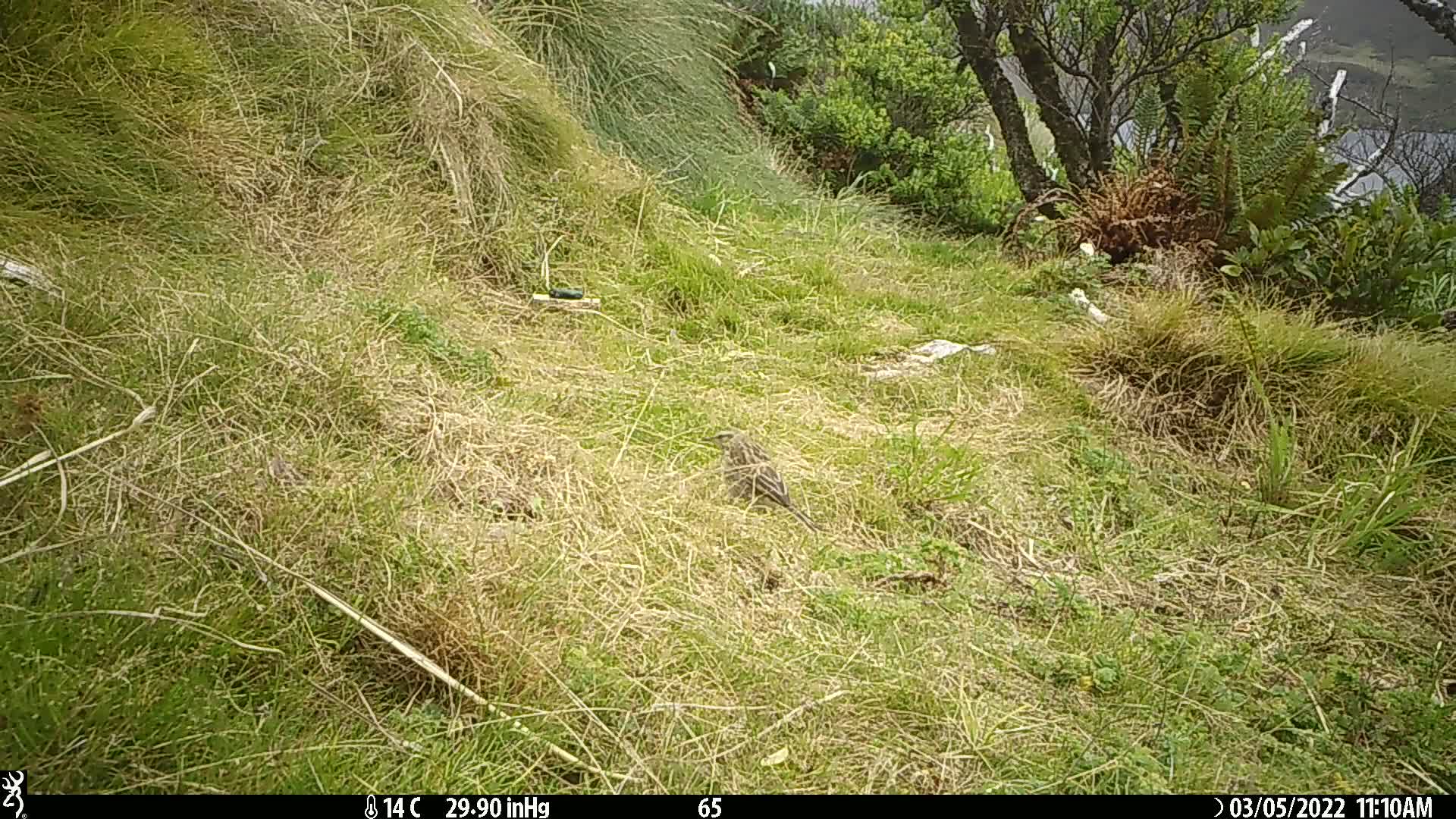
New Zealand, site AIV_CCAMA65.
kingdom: Animalia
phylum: Chordata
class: Aves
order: Passeriformes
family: Motacillidae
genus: Anthus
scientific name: Anthus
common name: pipit